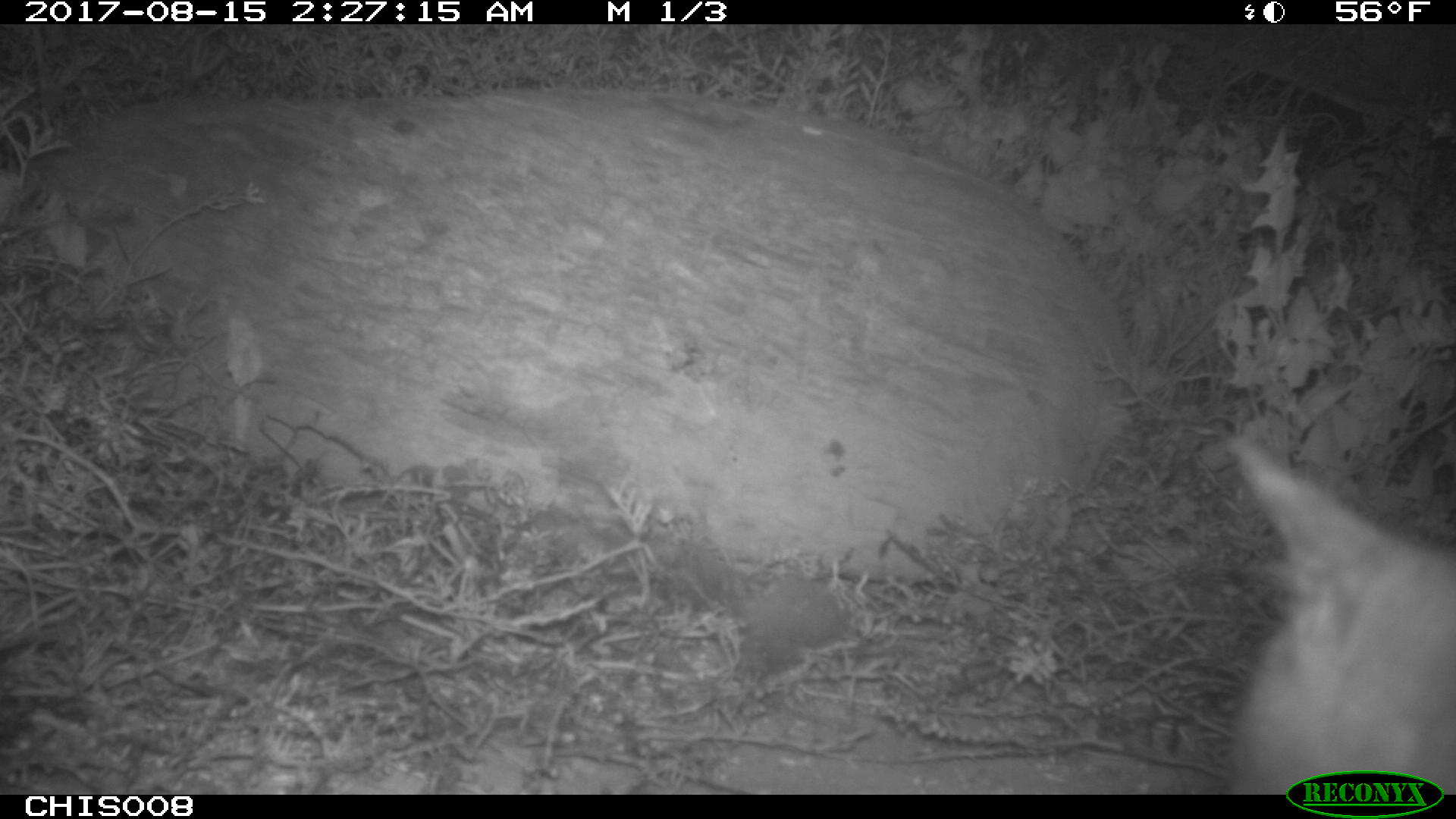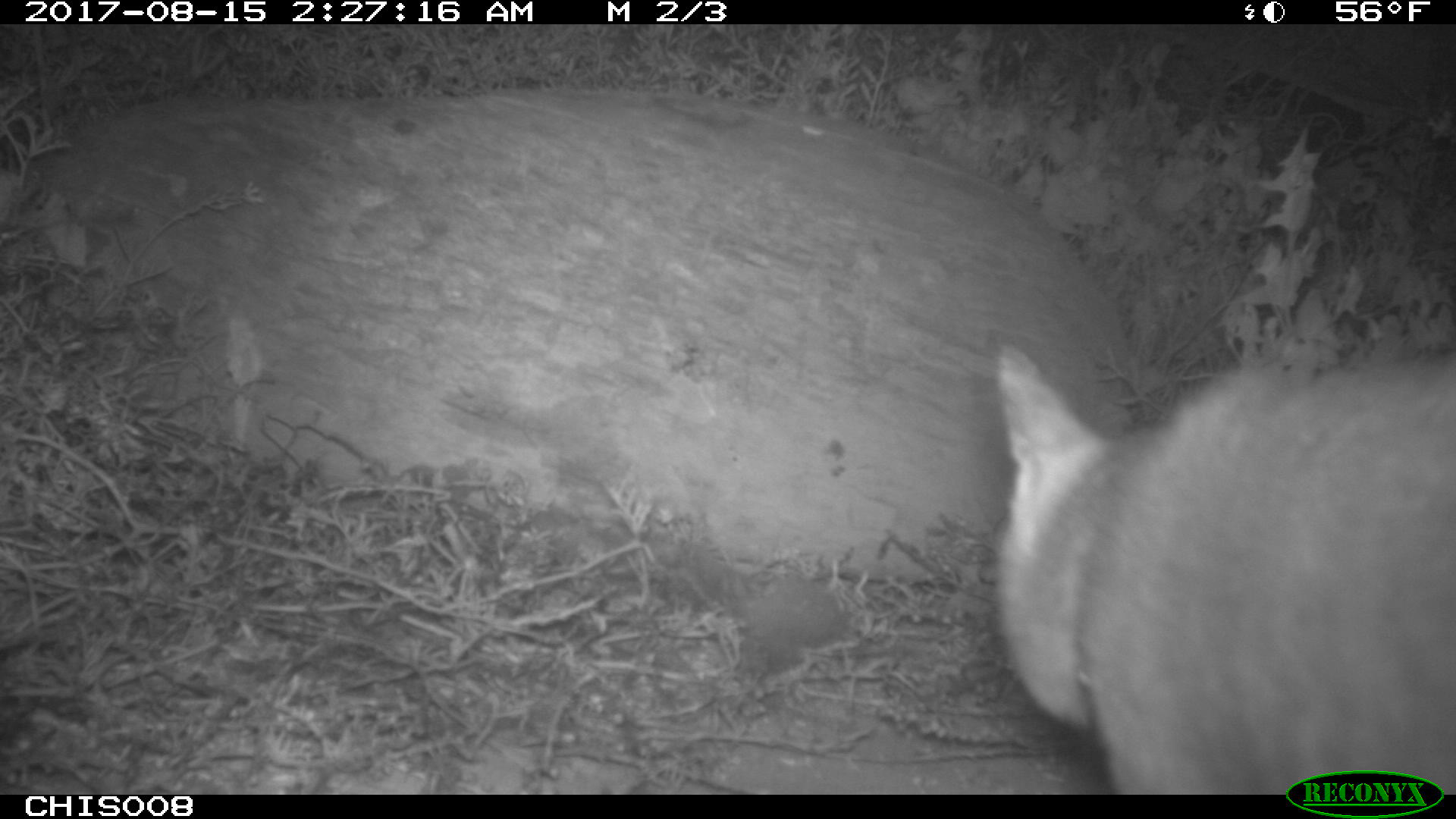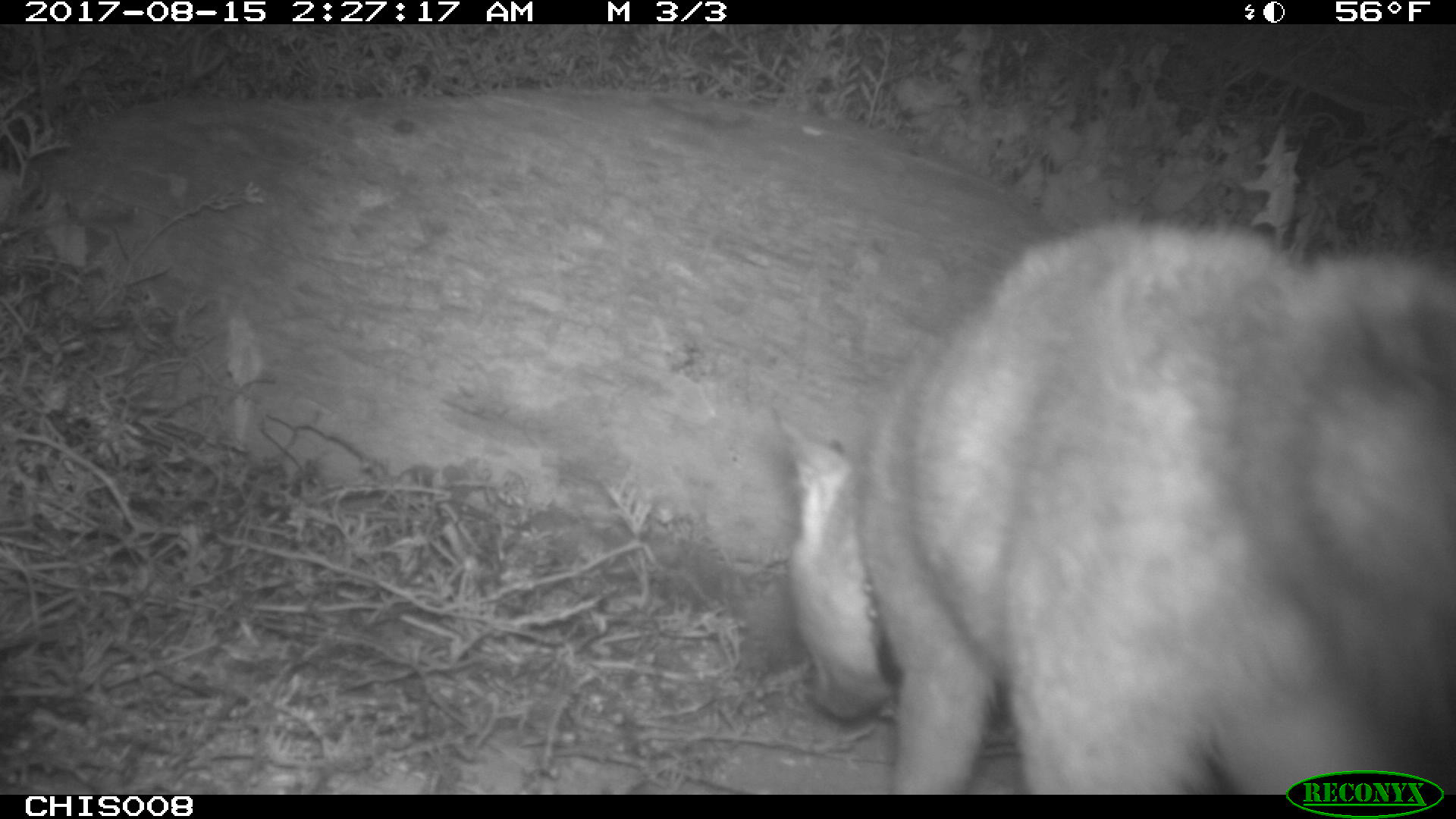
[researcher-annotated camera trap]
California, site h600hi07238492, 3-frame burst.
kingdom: Animalia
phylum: Chordata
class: Mammalia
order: Carnivora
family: Canidae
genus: Urocyon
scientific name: Urocyon littoralis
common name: island fox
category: fox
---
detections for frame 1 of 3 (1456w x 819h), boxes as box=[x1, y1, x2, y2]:
fox: box=[1228, 433, 1455, 793]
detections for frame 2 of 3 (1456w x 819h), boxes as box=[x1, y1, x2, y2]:
fox: box=[992, 347, 1454, 793]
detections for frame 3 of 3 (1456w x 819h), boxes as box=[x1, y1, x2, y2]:
fox: box=[786, 209, 1455, 792]